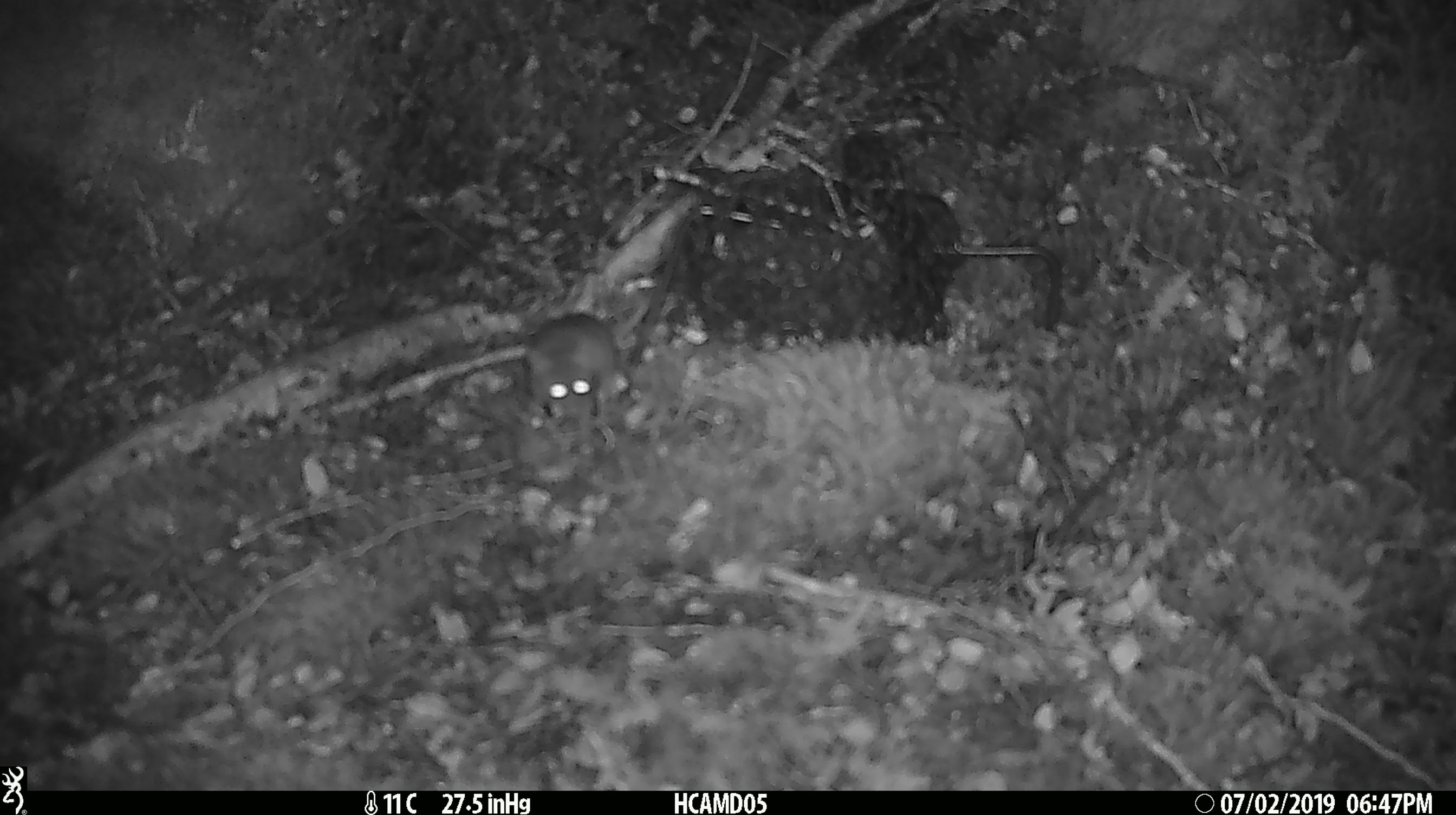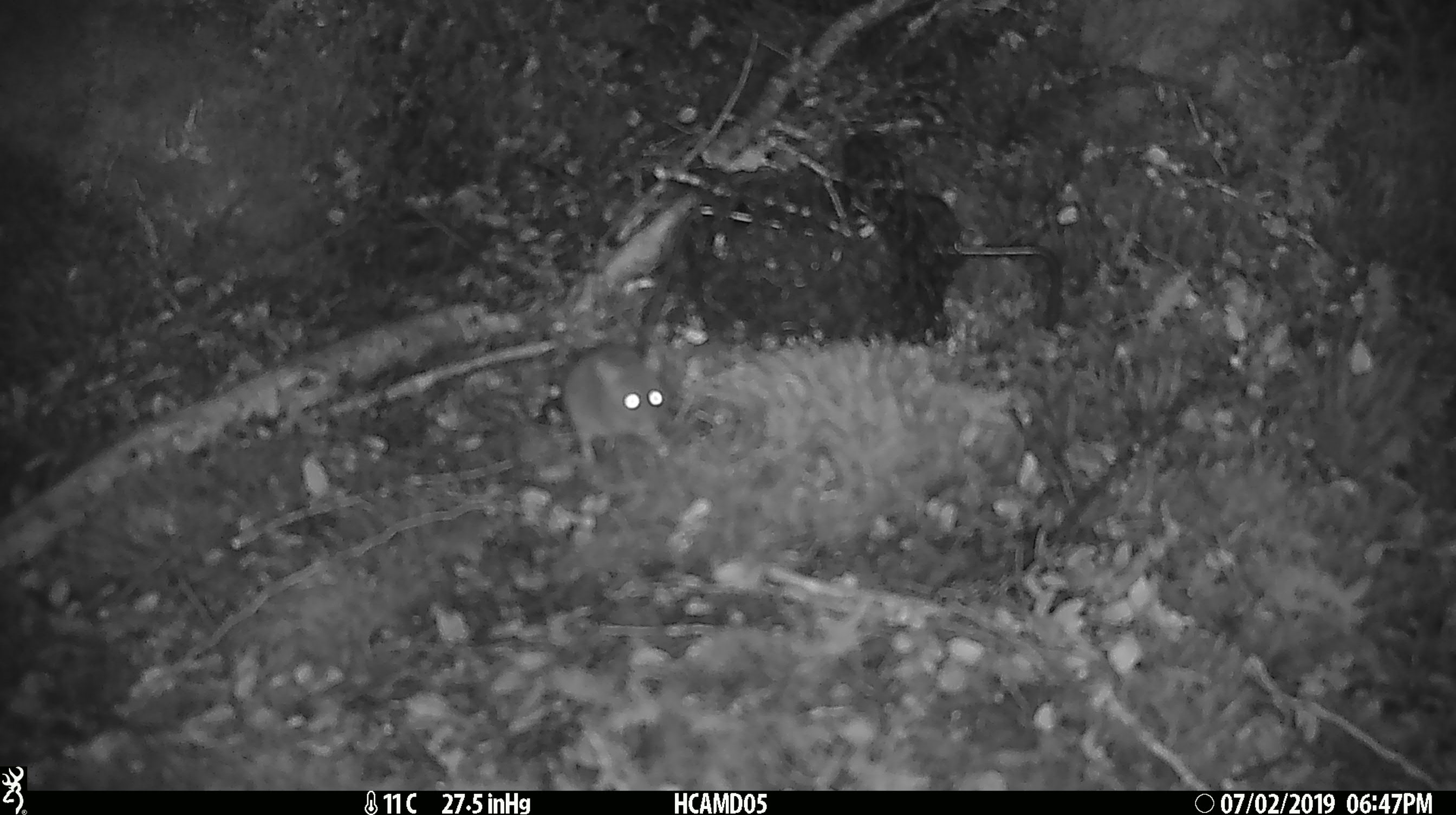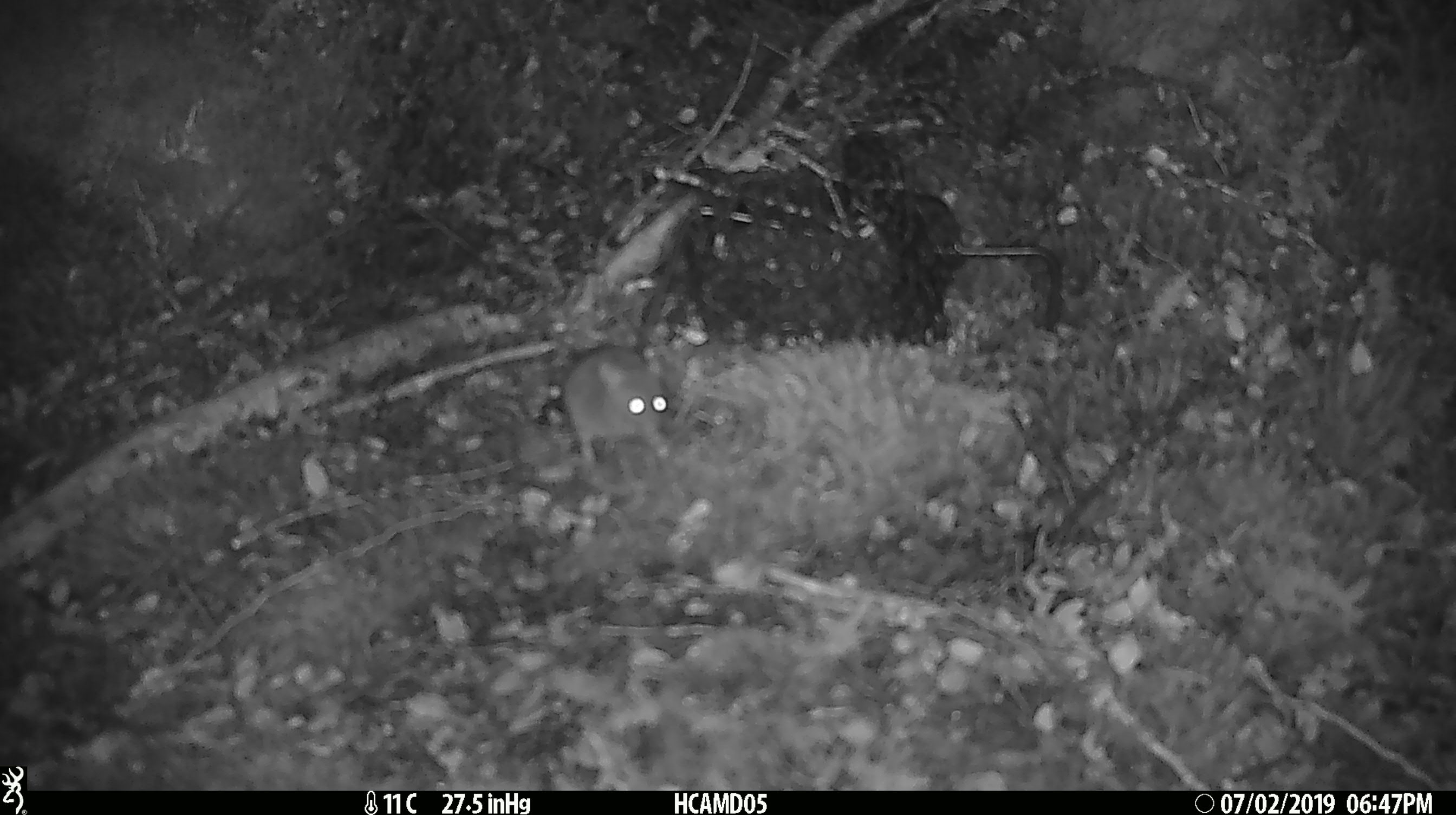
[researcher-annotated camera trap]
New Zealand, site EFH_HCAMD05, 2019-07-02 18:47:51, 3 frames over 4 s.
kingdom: Animalia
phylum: Chordata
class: Mammalia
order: Rodentia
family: Muridae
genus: Mus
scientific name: Mus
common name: mouse